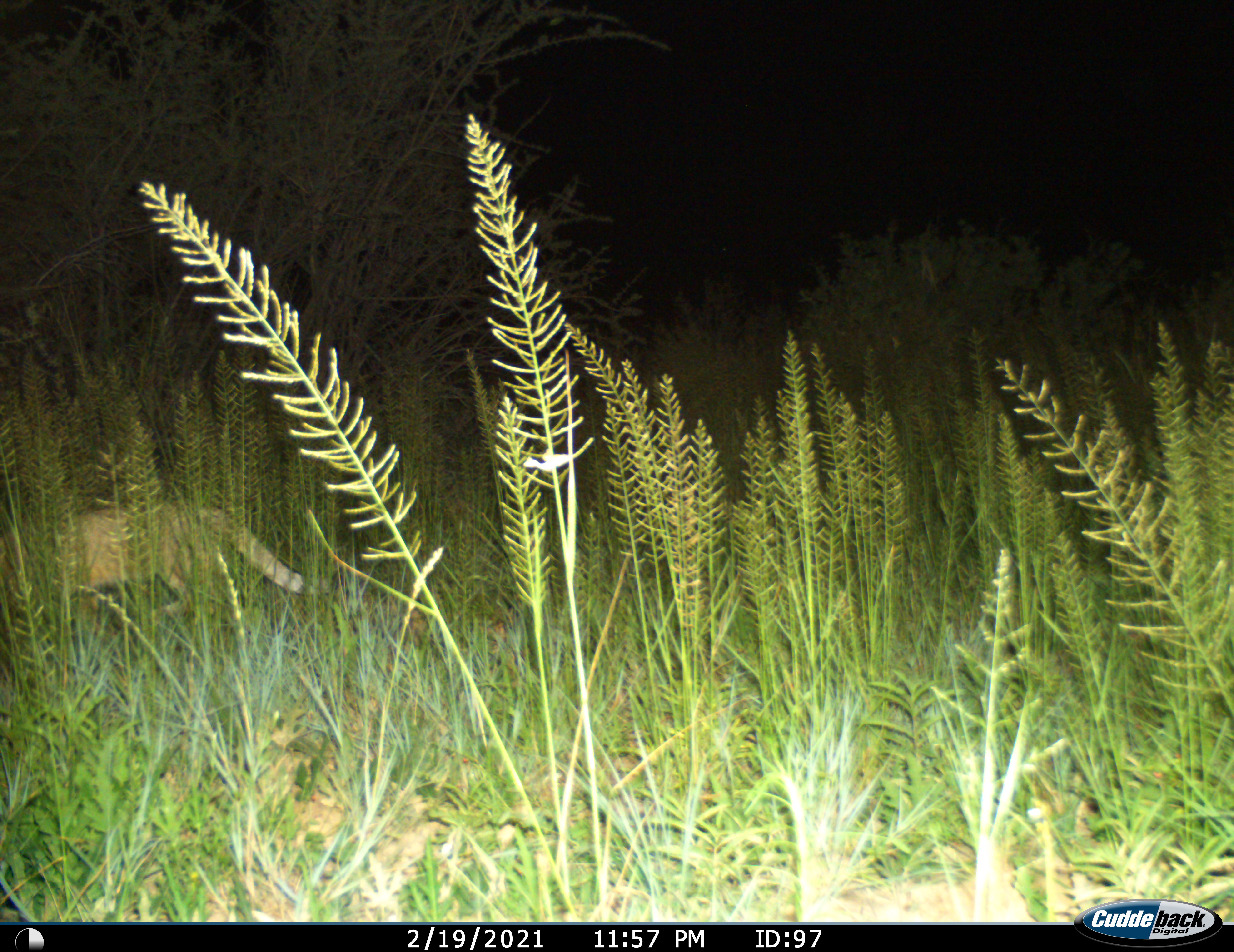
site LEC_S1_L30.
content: unidentified animal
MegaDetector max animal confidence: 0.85